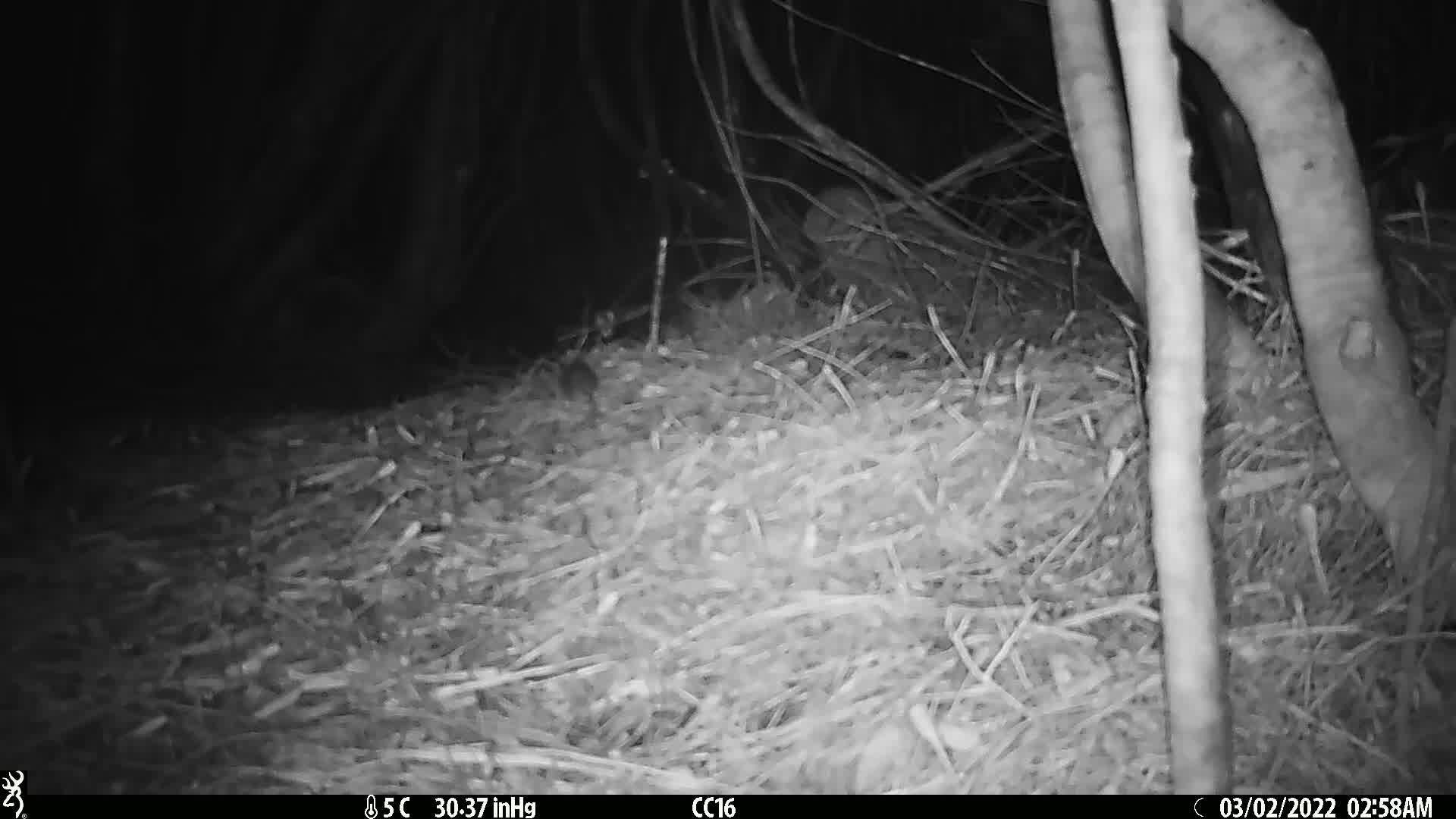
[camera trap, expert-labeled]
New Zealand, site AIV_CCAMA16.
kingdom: Animalia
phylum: Chordata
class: Mammalia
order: Rodentia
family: Muridae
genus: Mus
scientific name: Mus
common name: mouse